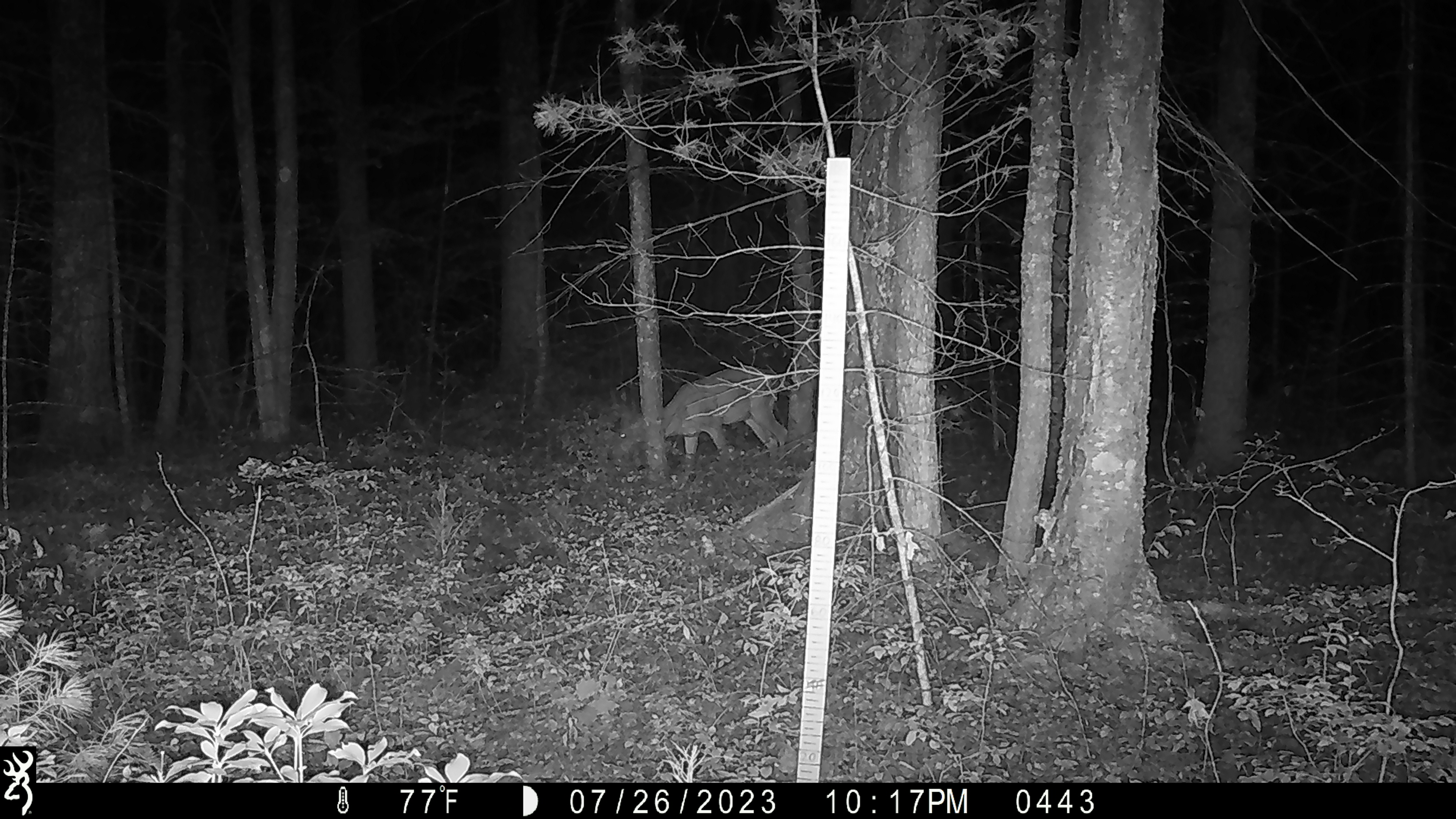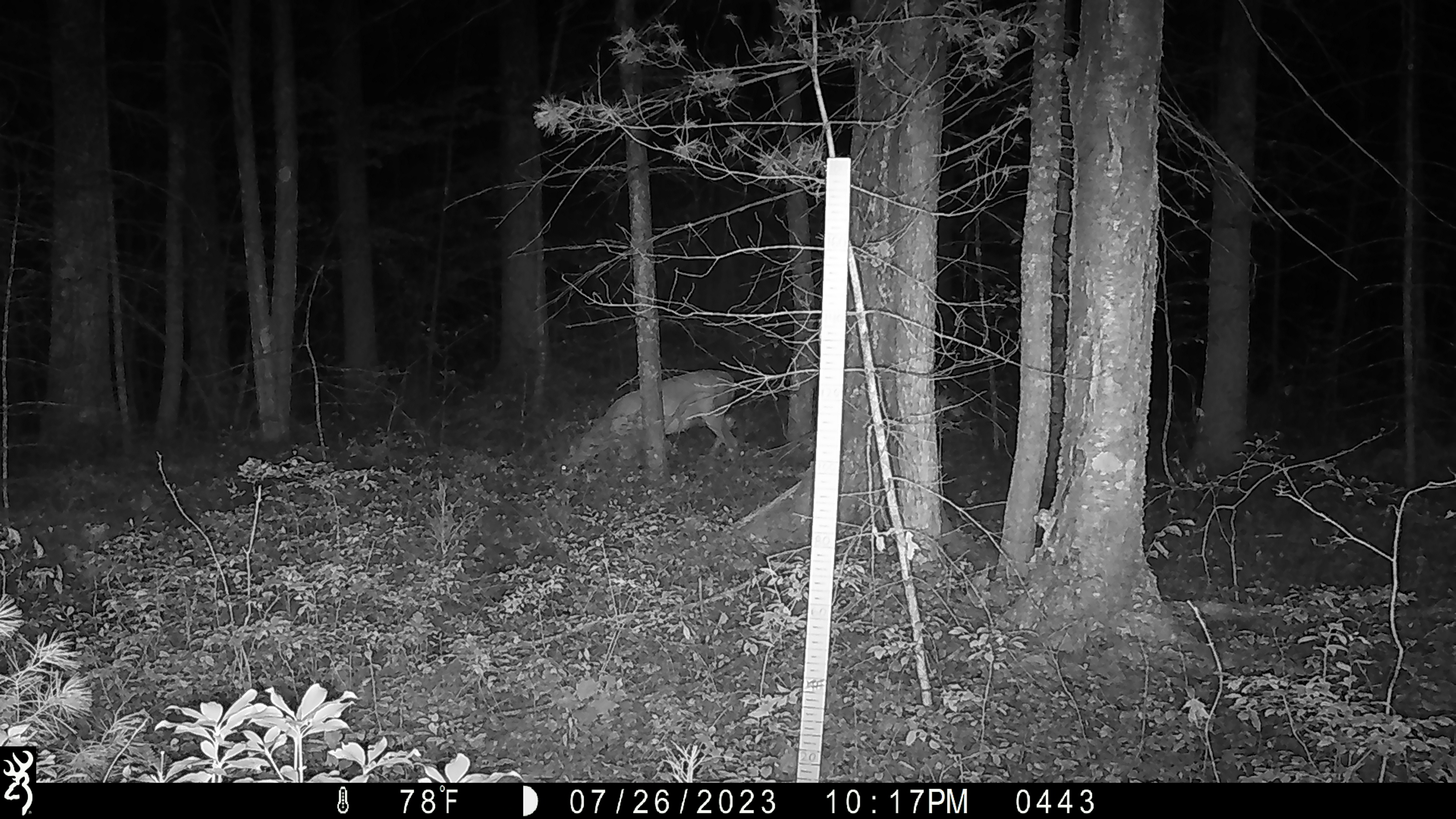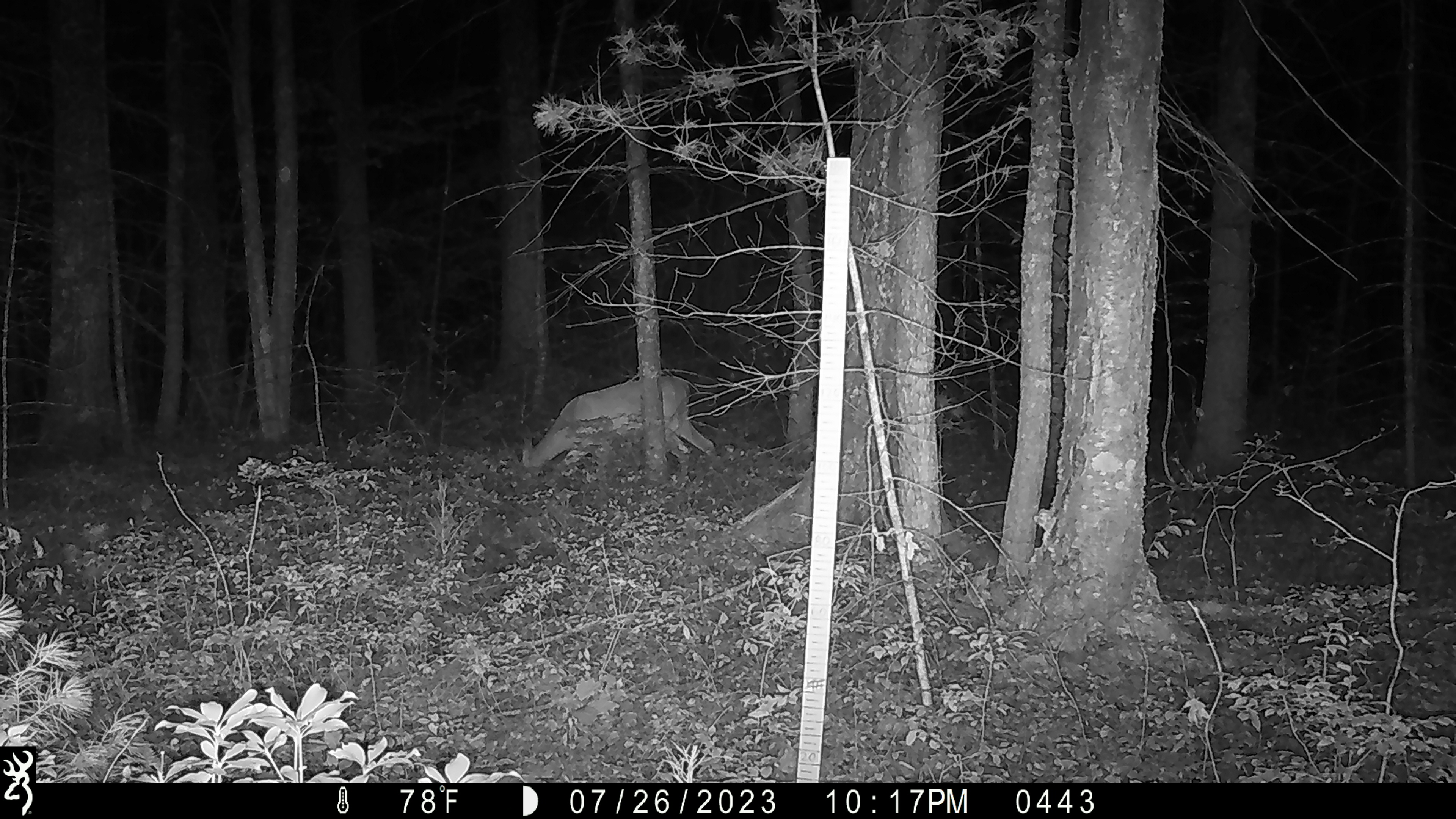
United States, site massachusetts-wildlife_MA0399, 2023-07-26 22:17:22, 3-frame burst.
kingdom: Animalia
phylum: Chordata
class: Mammalia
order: Artiodactyla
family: Cervidae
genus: Odocoileus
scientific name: Odocoileus virginianus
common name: white-tailed deer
White-tailed deer (Odocoileus virginianus).